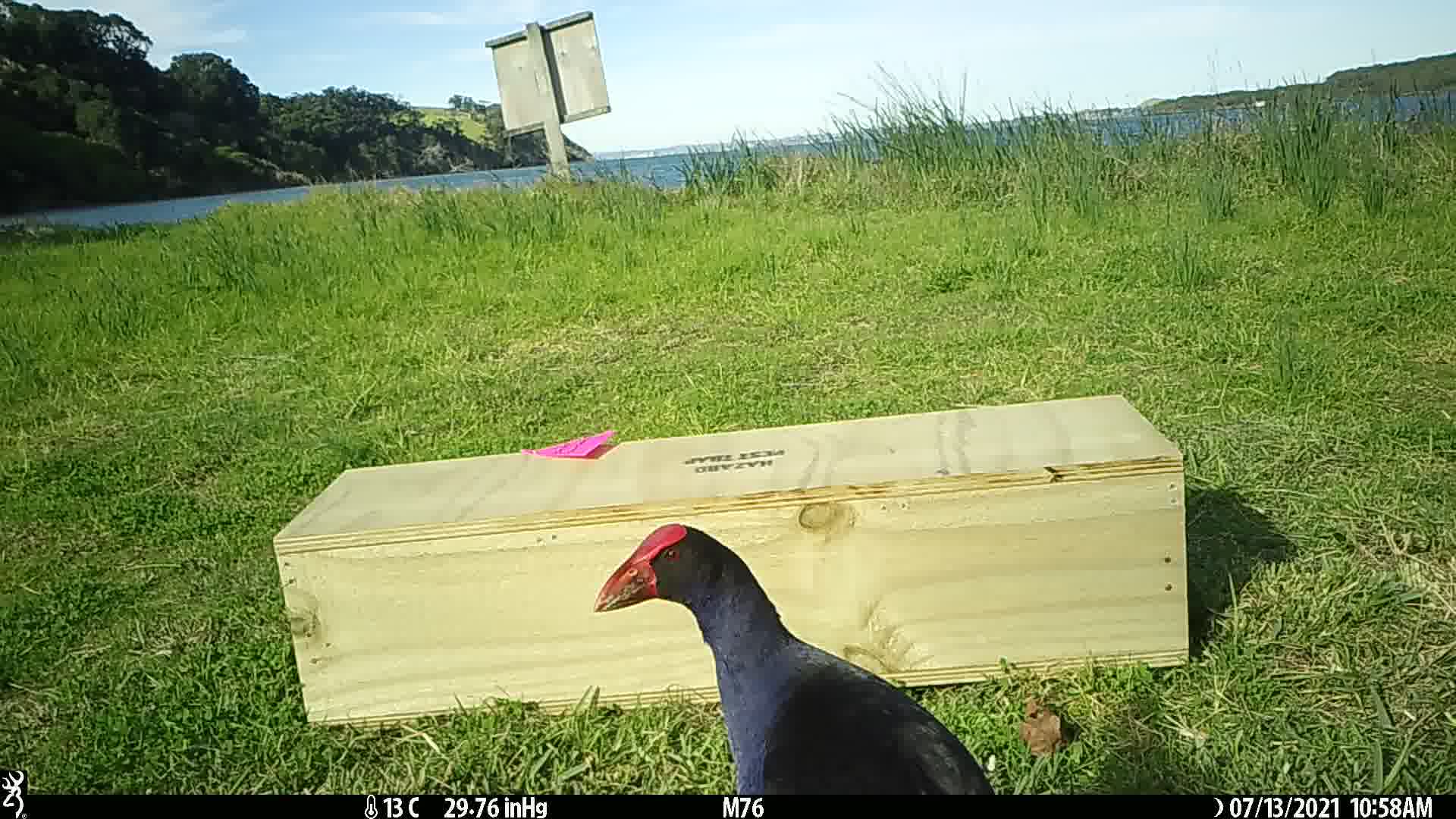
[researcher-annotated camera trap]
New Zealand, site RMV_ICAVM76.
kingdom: Animalia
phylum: Chordata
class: Aves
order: Gruiformes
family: Rallidae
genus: Porphyrio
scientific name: Porphyrio melanotus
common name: australasian swamphen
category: pukeko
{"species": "pukeko (australasian swamphen) (Porphyrio melanotus)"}